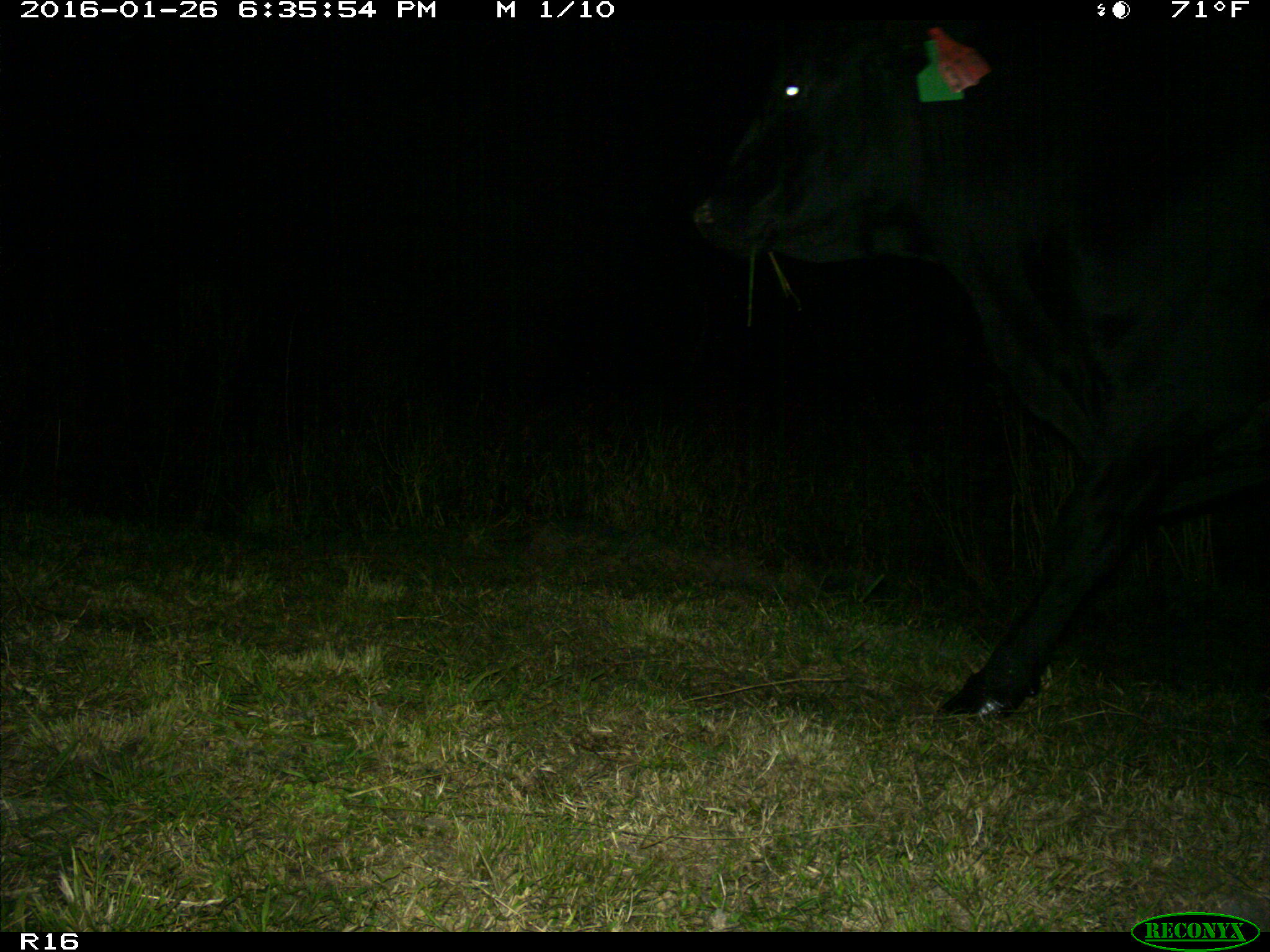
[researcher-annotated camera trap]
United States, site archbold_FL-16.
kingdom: Animalia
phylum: Chordata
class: Mammalia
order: Artiodactyla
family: Bovidae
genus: Bos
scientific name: Bos taurus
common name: domestic cow